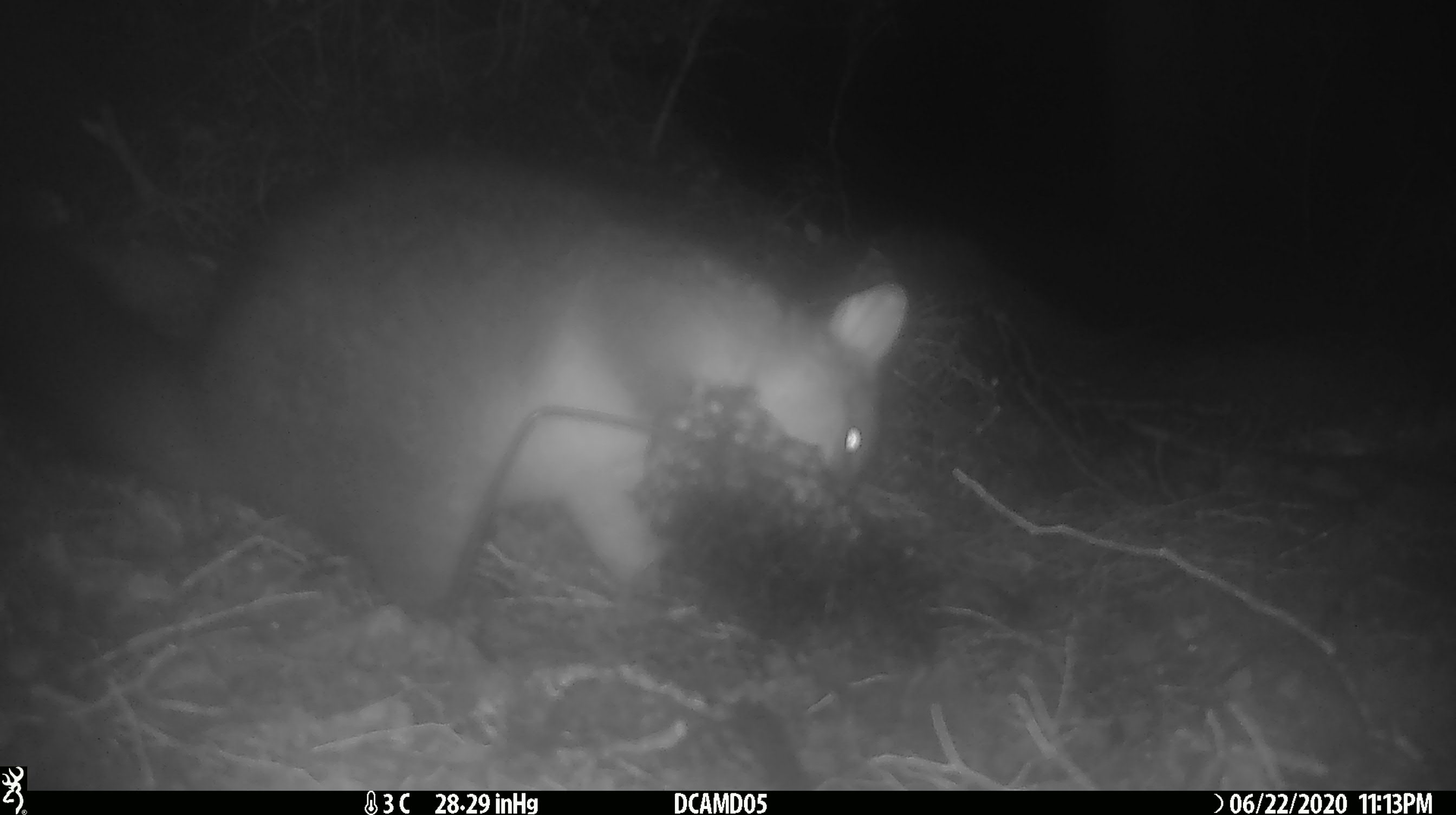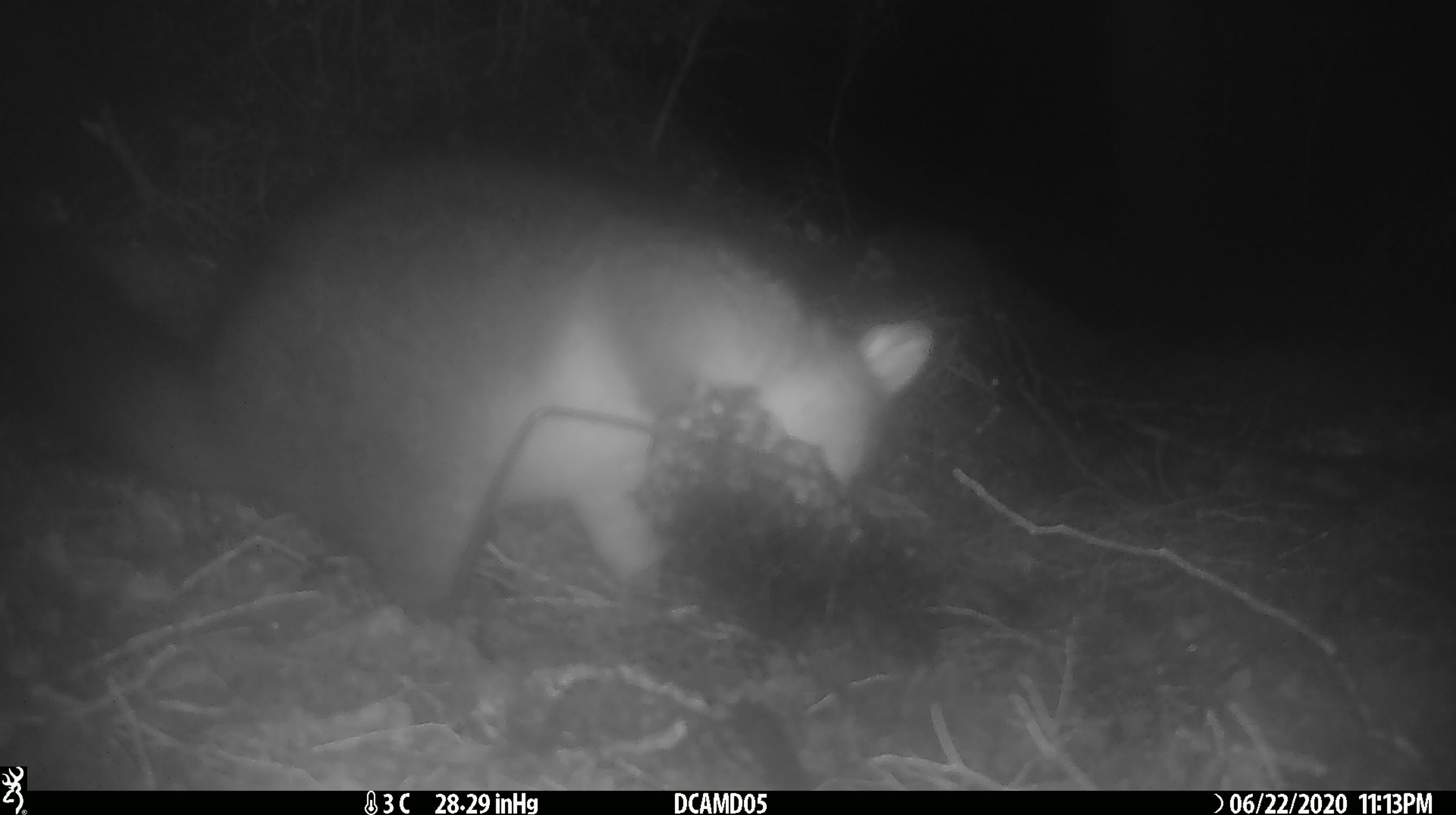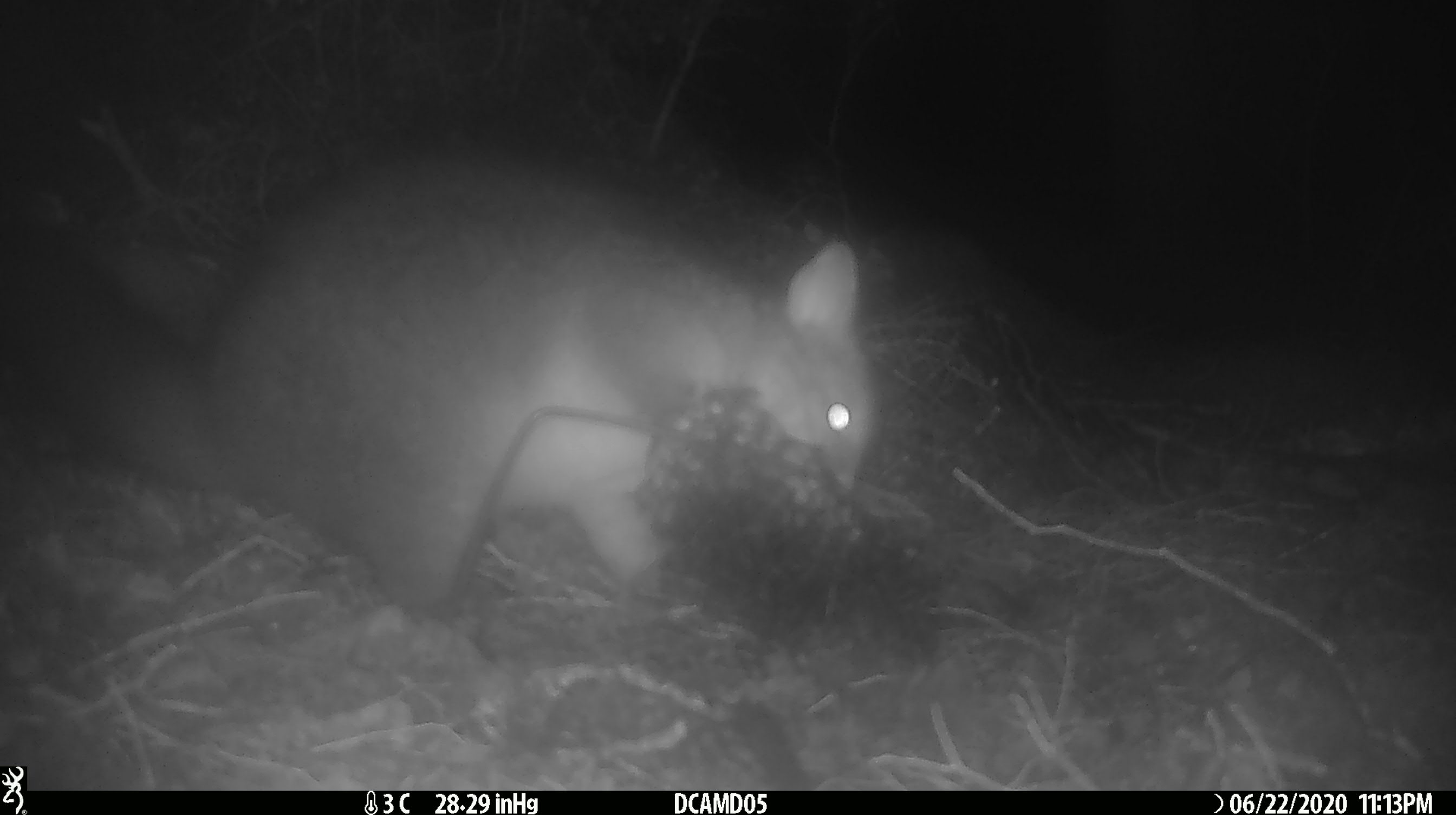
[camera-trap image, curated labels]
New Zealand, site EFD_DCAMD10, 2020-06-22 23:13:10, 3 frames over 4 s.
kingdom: Animalia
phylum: Chordata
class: Mammalia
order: Diprotodontia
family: Phalangeridae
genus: Trichosurus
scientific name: Trichosurus vulpecula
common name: common brushtail possum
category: possum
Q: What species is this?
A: Possum (common brushtail possum) (Trichosurus vulpecula).